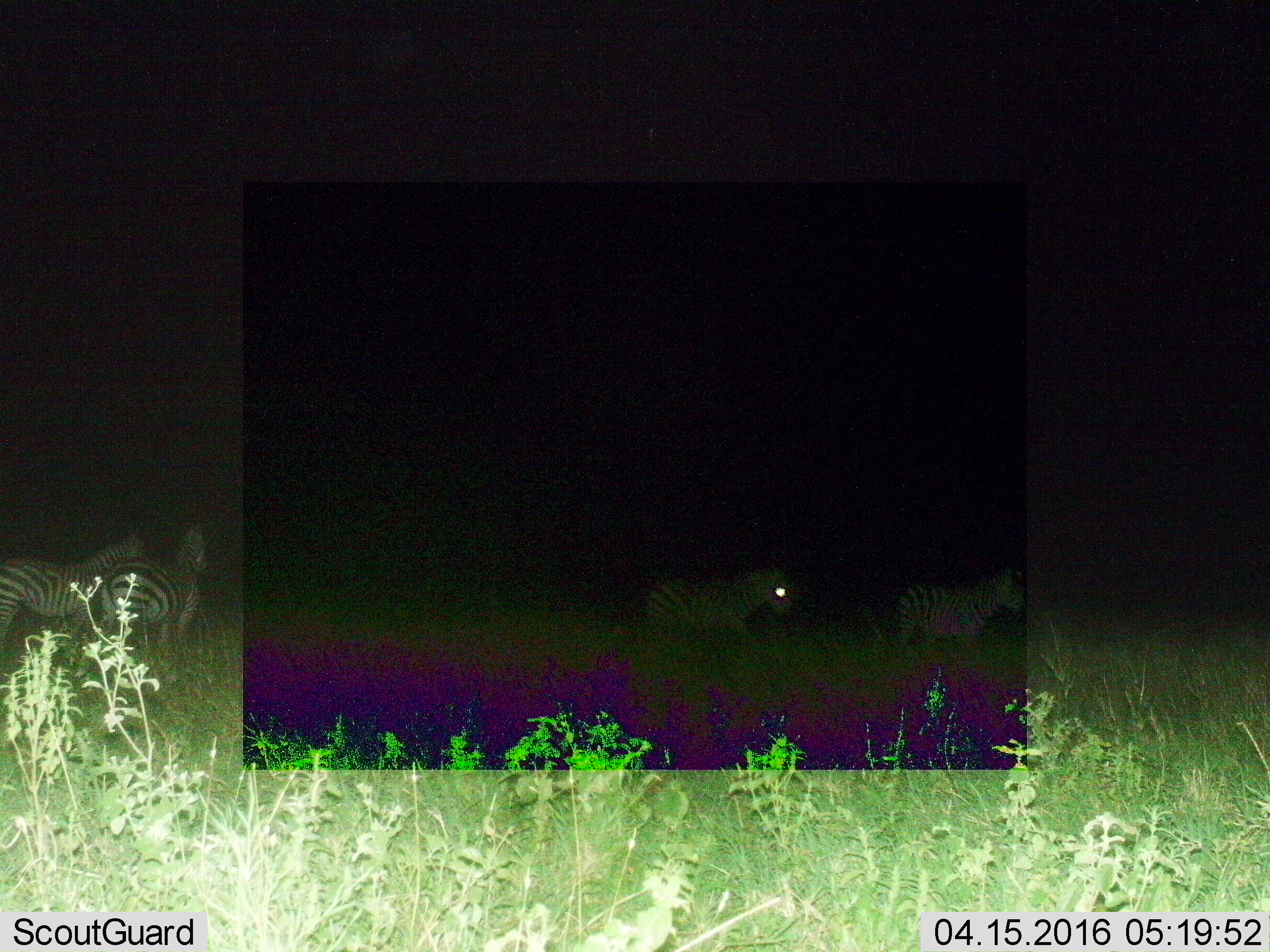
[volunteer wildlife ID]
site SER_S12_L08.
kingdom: Animalia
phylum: Chordata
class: Mammalia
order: Perissodactyla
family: Equidae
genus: Equus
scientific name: Equus quagga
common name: plains zebra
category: zebraplains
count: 4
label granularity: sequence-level